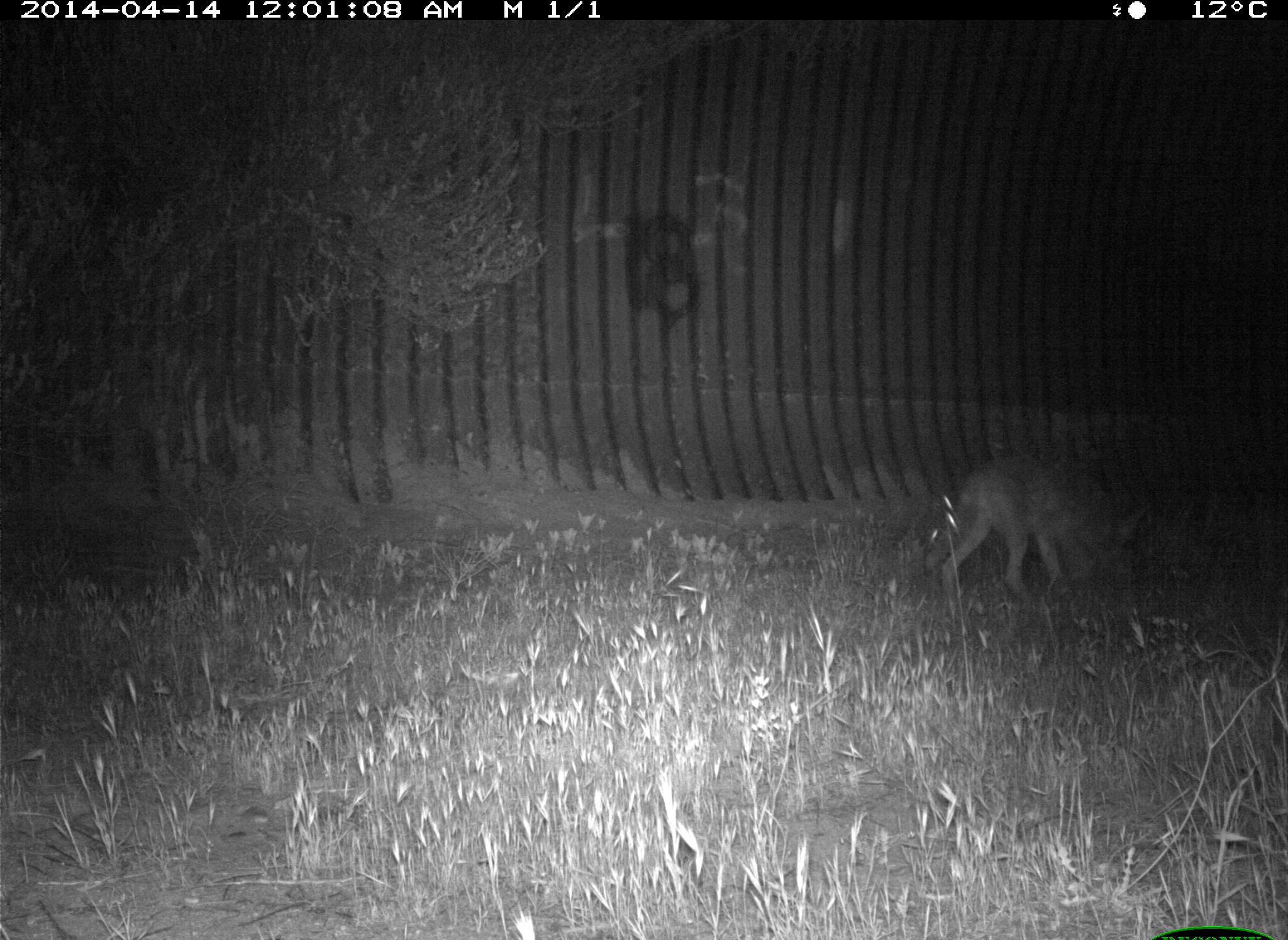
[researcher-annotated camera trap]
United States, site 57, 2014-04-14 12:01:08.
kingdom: Animalia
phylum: Chordata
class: Mammalia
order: Carnivora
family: Canidae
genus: Canis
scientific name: Canis latrans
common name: coyote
Coyote (Canis latrans).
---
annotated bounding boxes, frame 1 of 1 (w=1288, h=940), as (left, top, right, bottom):
coyote: (921, 450, 1159, 605)